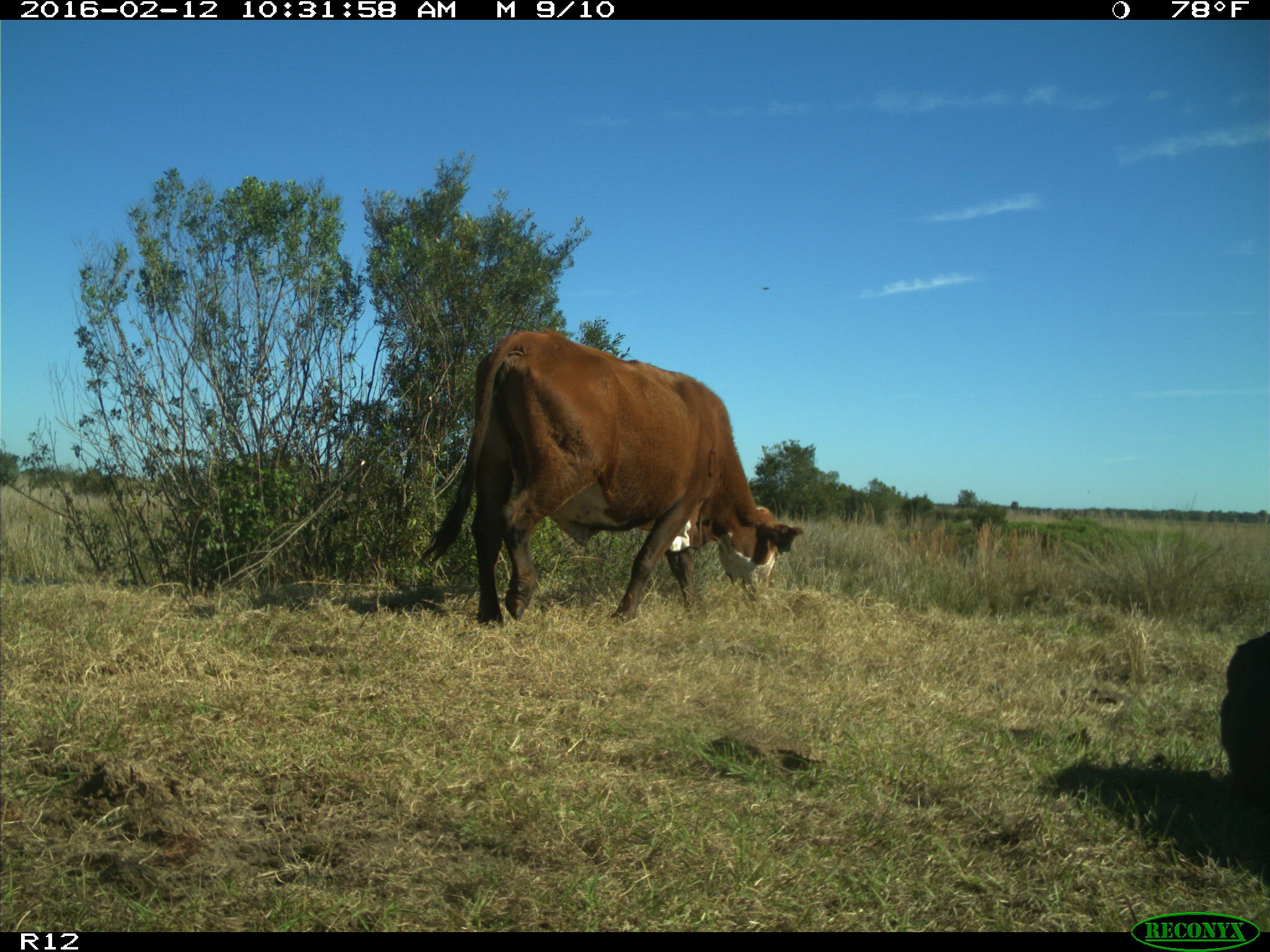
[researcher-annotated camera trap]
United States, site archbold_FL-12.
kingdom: Animalia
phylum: Chordata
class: Mammalia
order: Artiodactyla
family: Bovidae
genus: Bos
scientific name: Bos taurus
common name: domestic cow